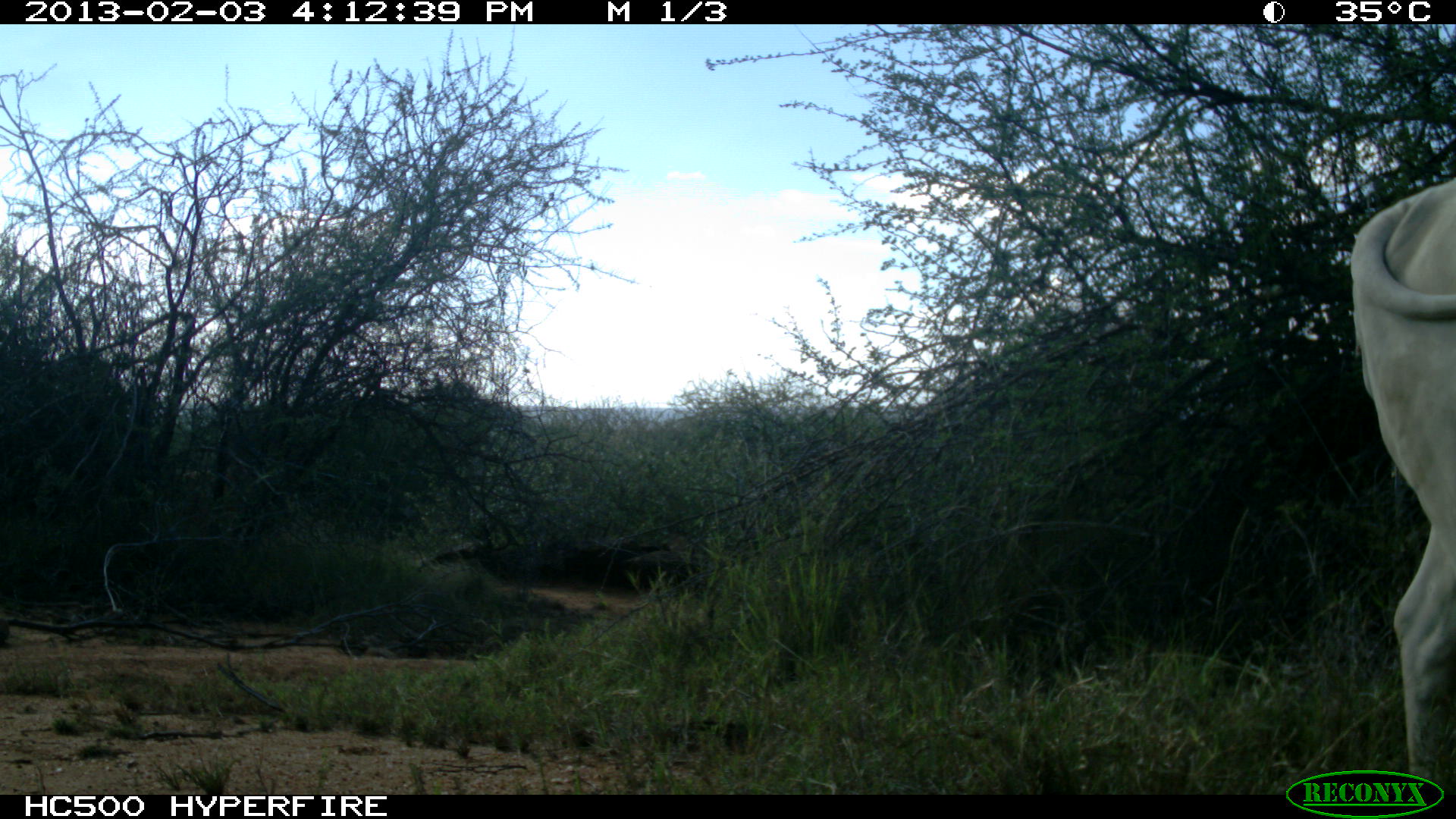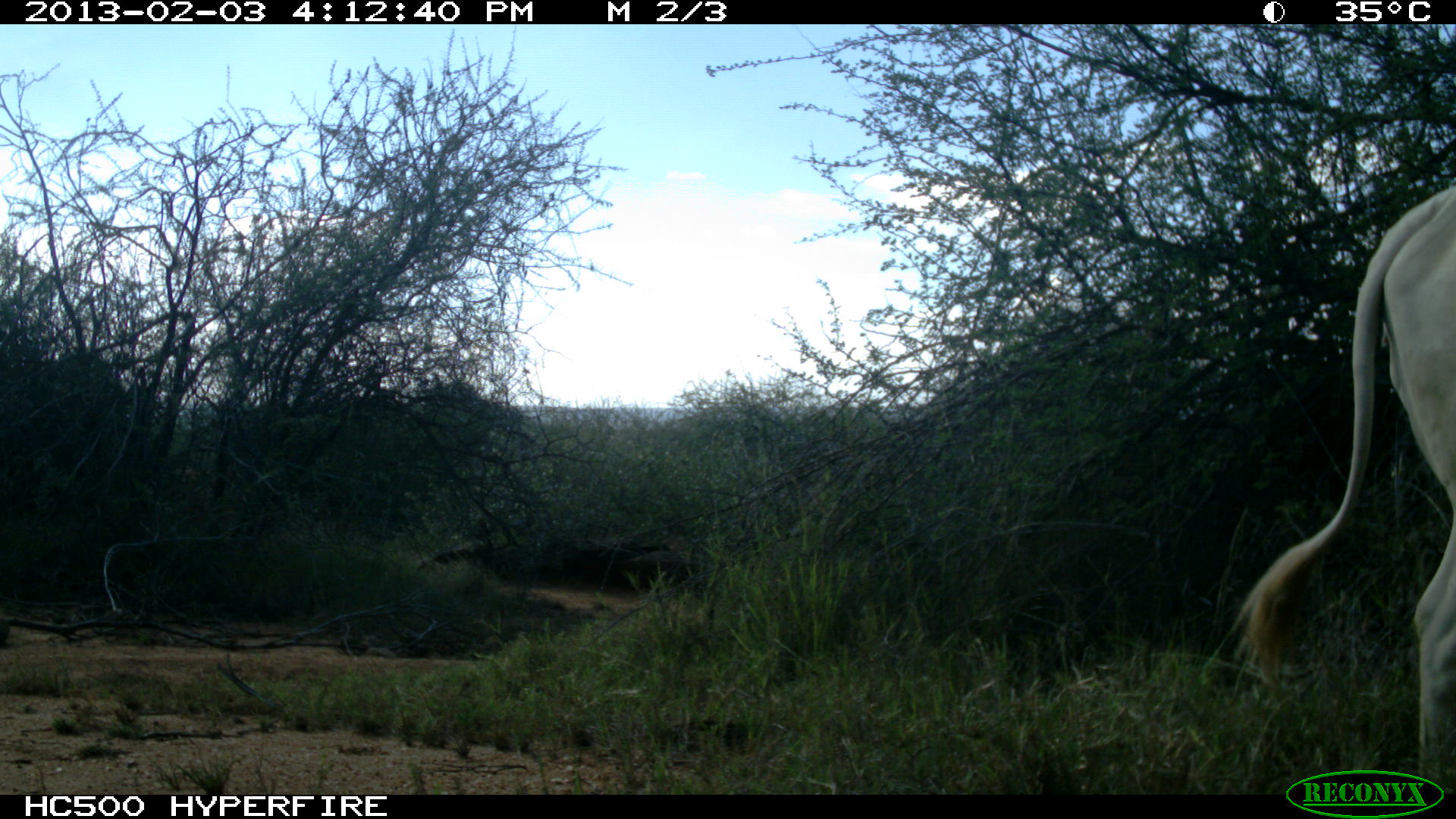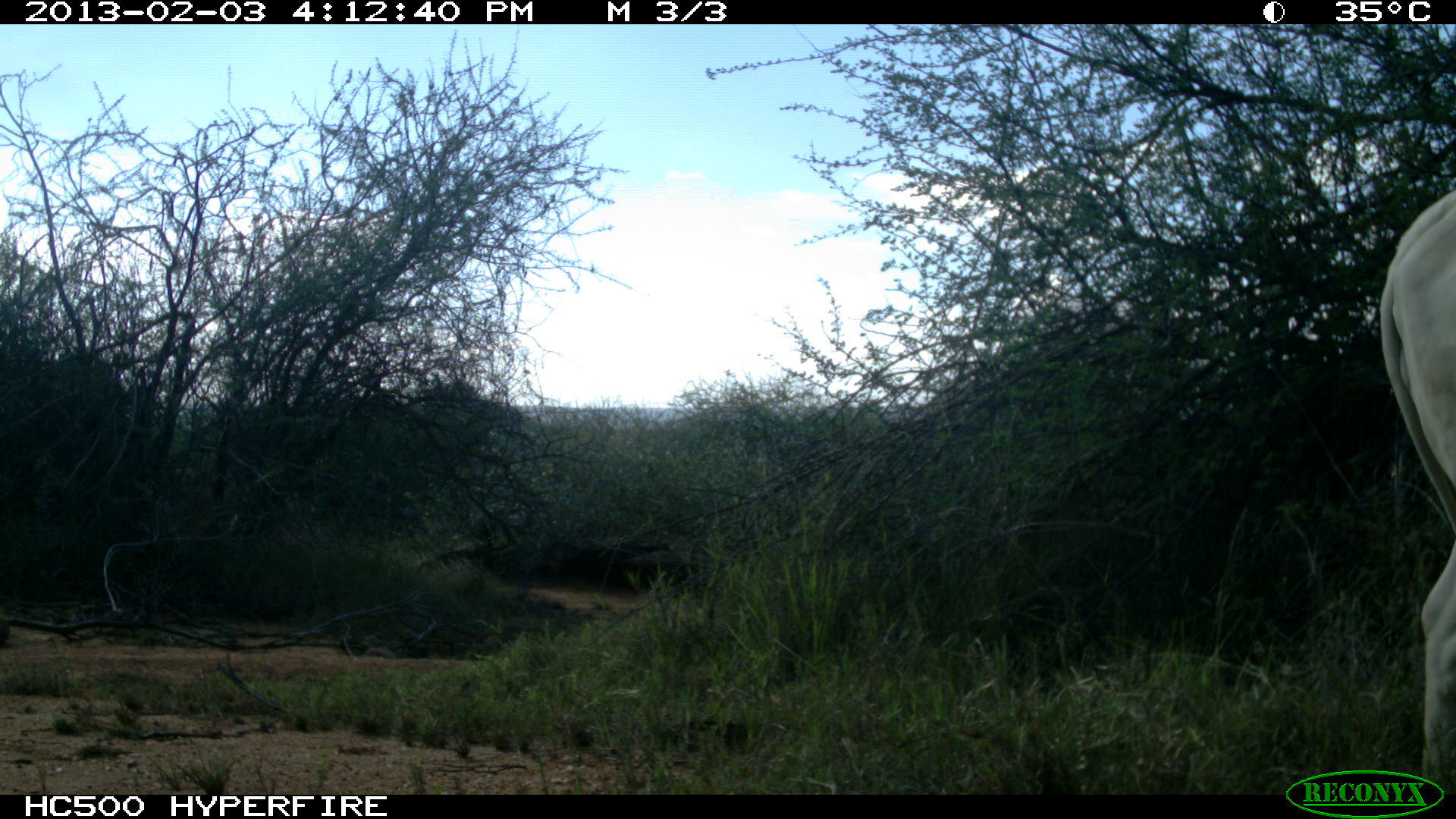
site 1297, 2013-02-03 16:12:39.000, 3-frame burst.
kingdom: Animalia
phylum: Chordata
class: Mammalia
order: Artiodactyla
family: Bovidae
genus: Bos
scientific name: Bos taurus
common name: domestic cattle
Bos taurus (domestic cattle), count 1.